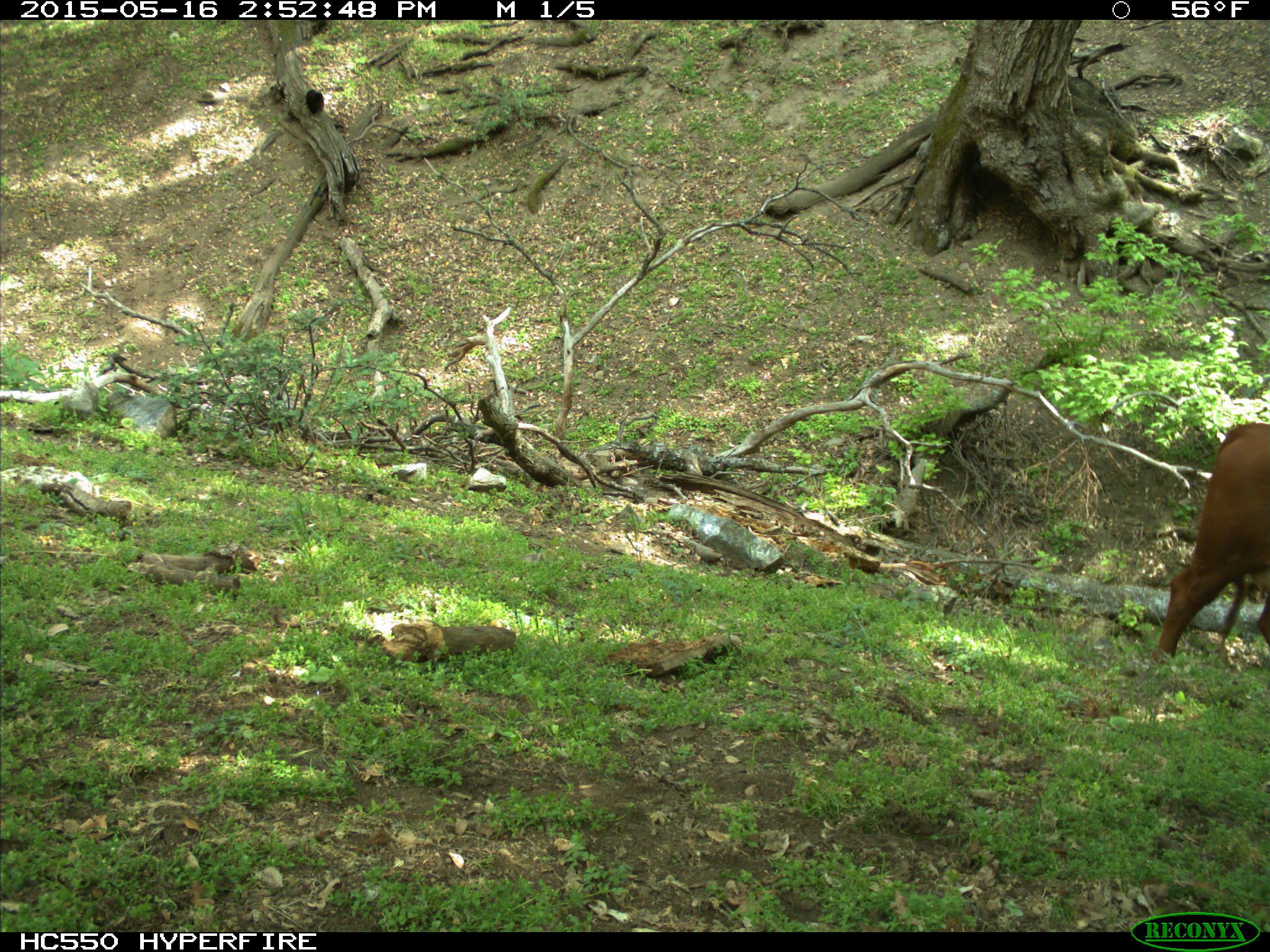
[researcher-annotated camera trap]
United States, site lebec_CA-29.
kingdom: Animalia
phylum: Chordata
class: Mammalia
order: Artiodactyla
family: Bovidae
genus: Bos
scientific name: Bos taurus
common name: domestic cow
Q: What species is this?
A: Bos taurus (domestic cow).